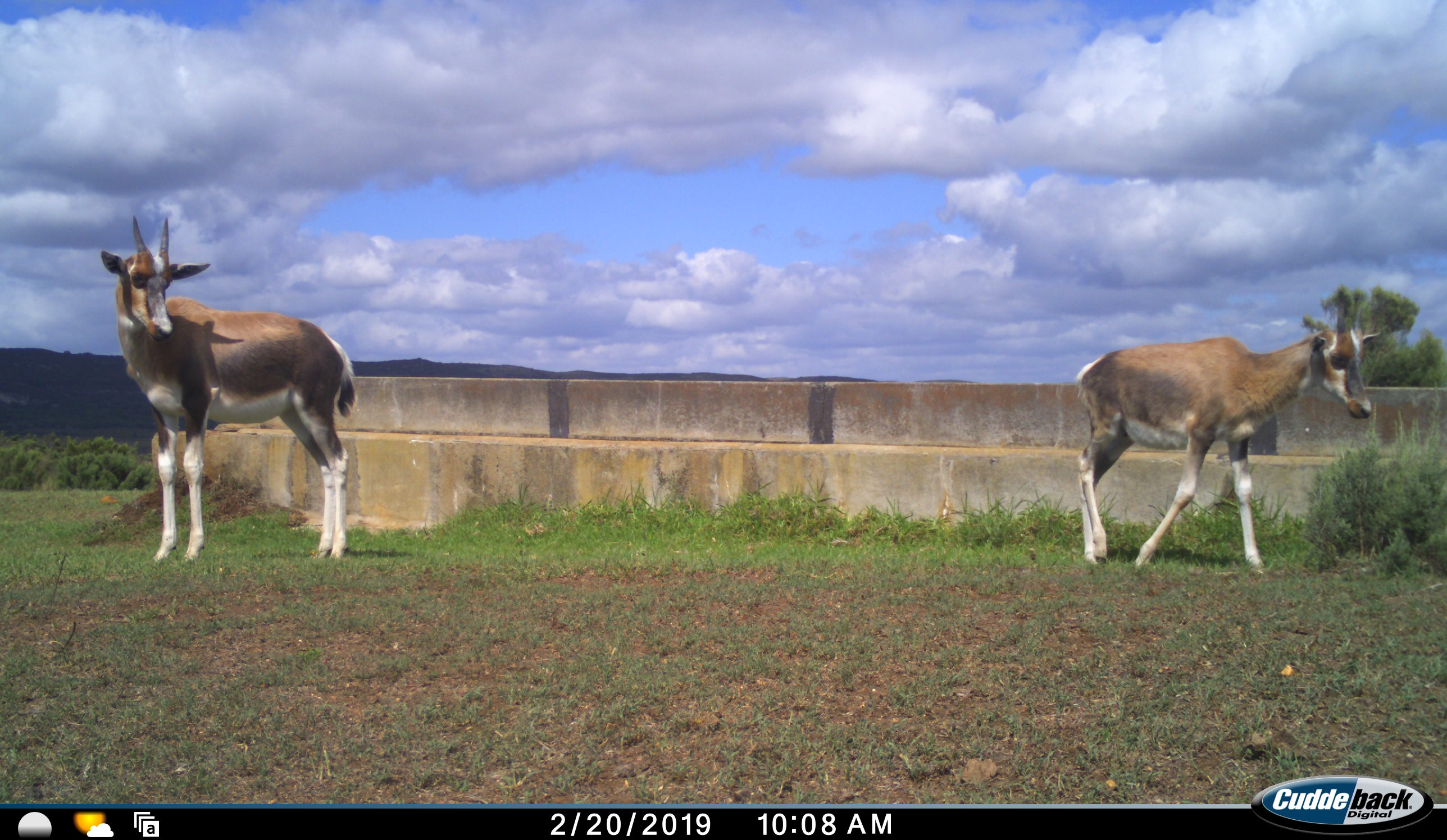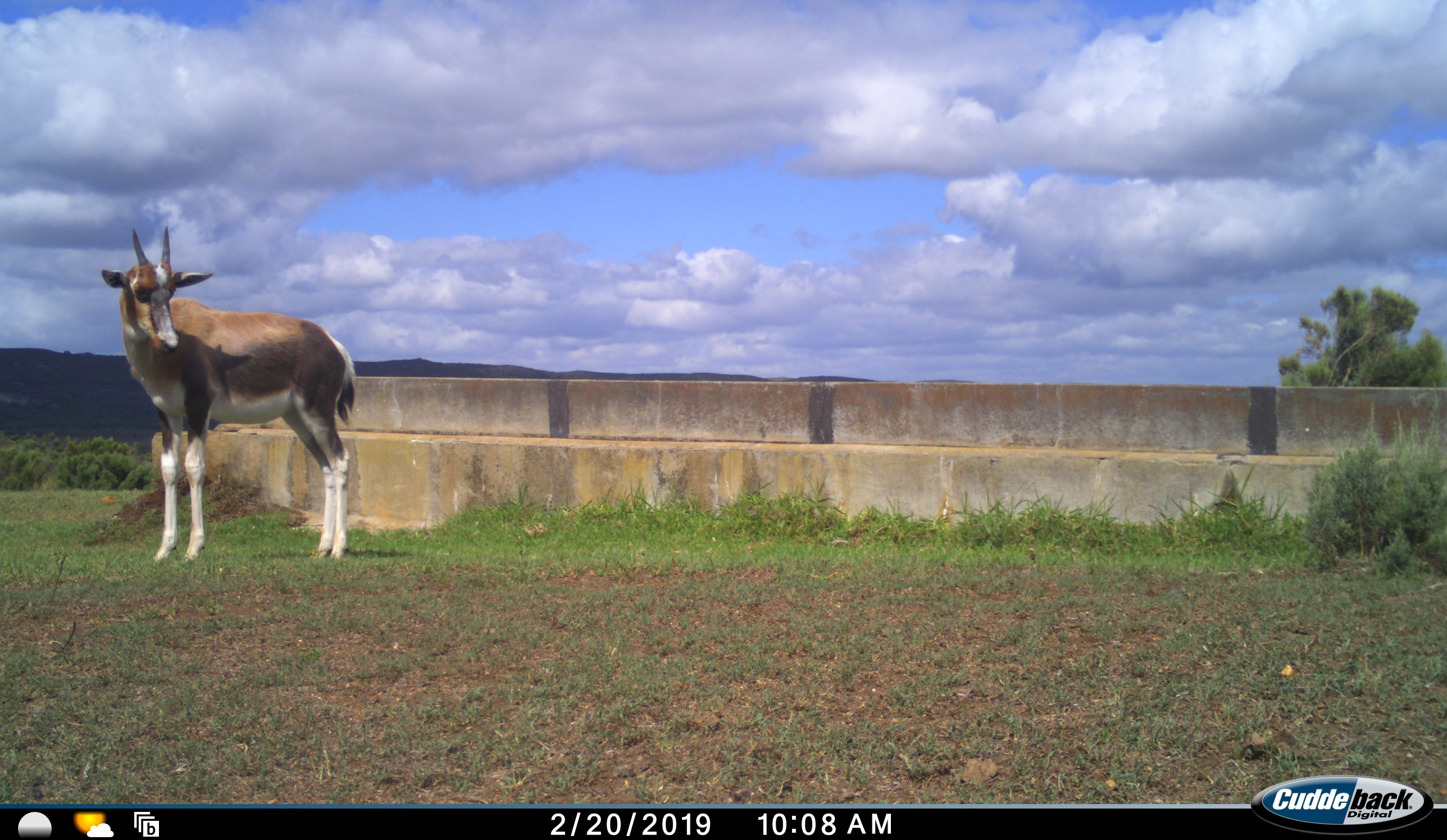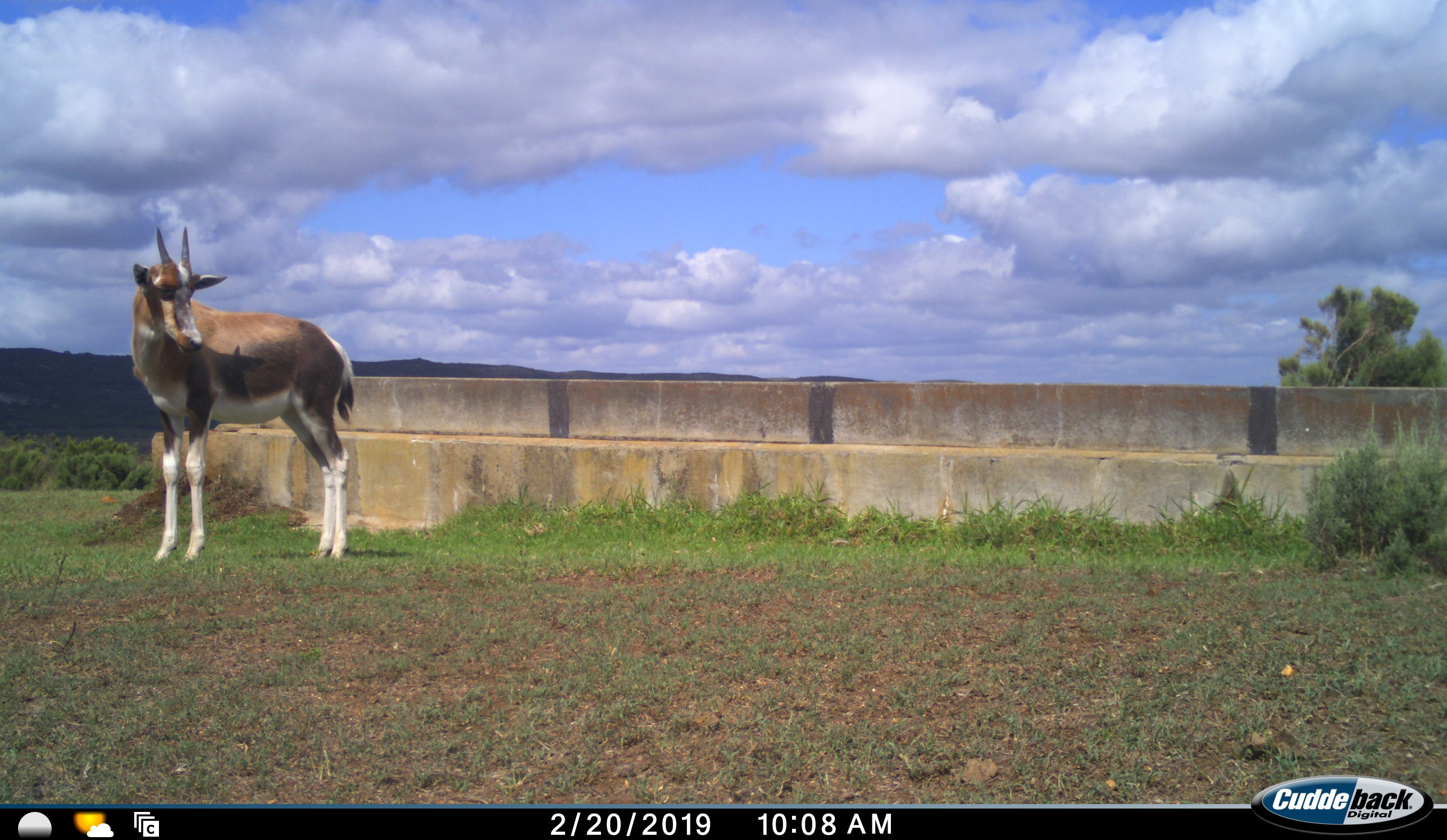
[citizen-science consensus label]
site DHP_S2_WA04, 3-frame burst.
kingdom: Animalia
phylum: Chordata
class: Mammalia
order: Artiodactyla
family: Bovidae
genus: Damaliscus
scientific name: Damaliscus pygargus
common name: bontebok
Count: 2.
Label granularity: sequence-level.